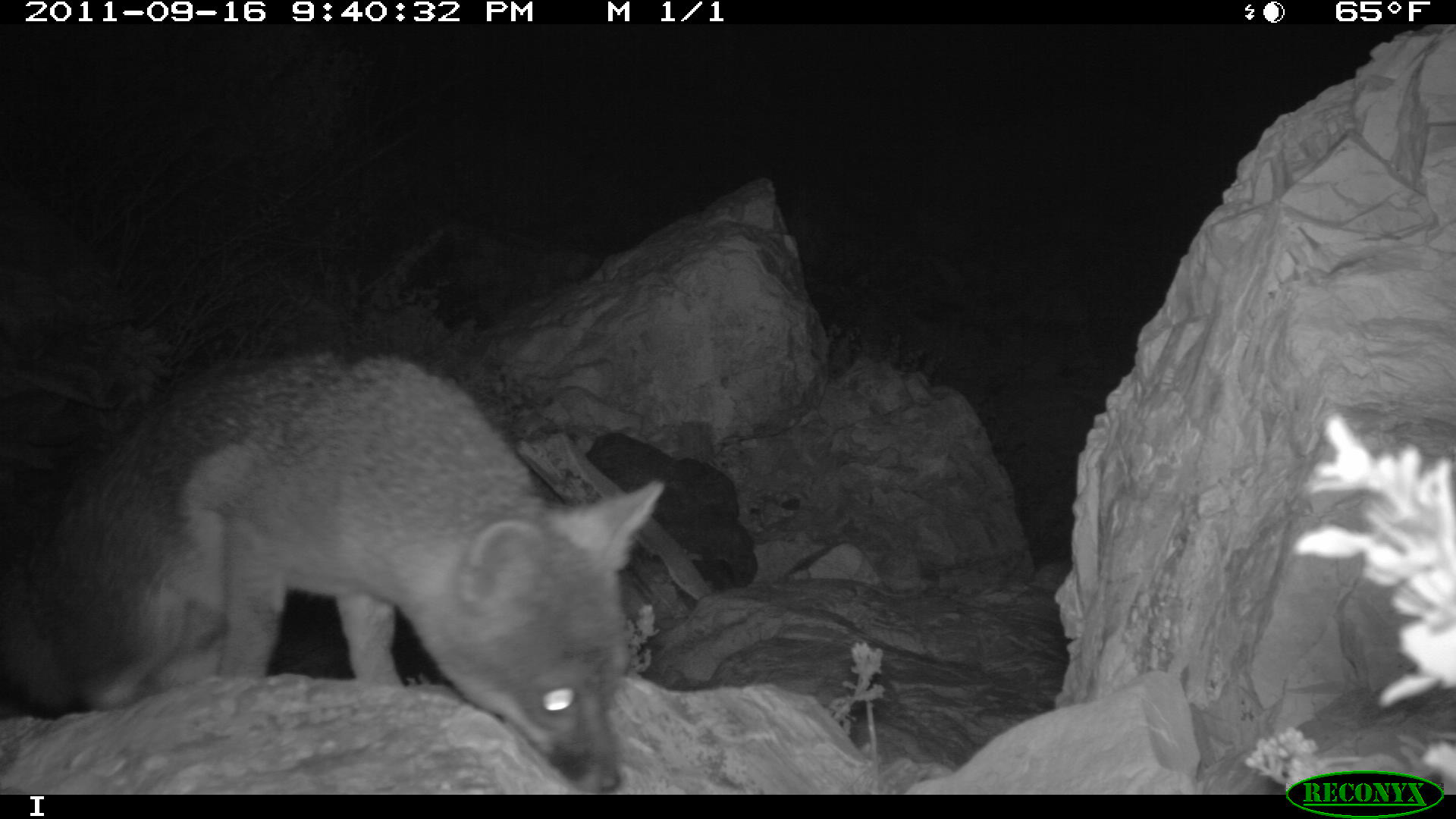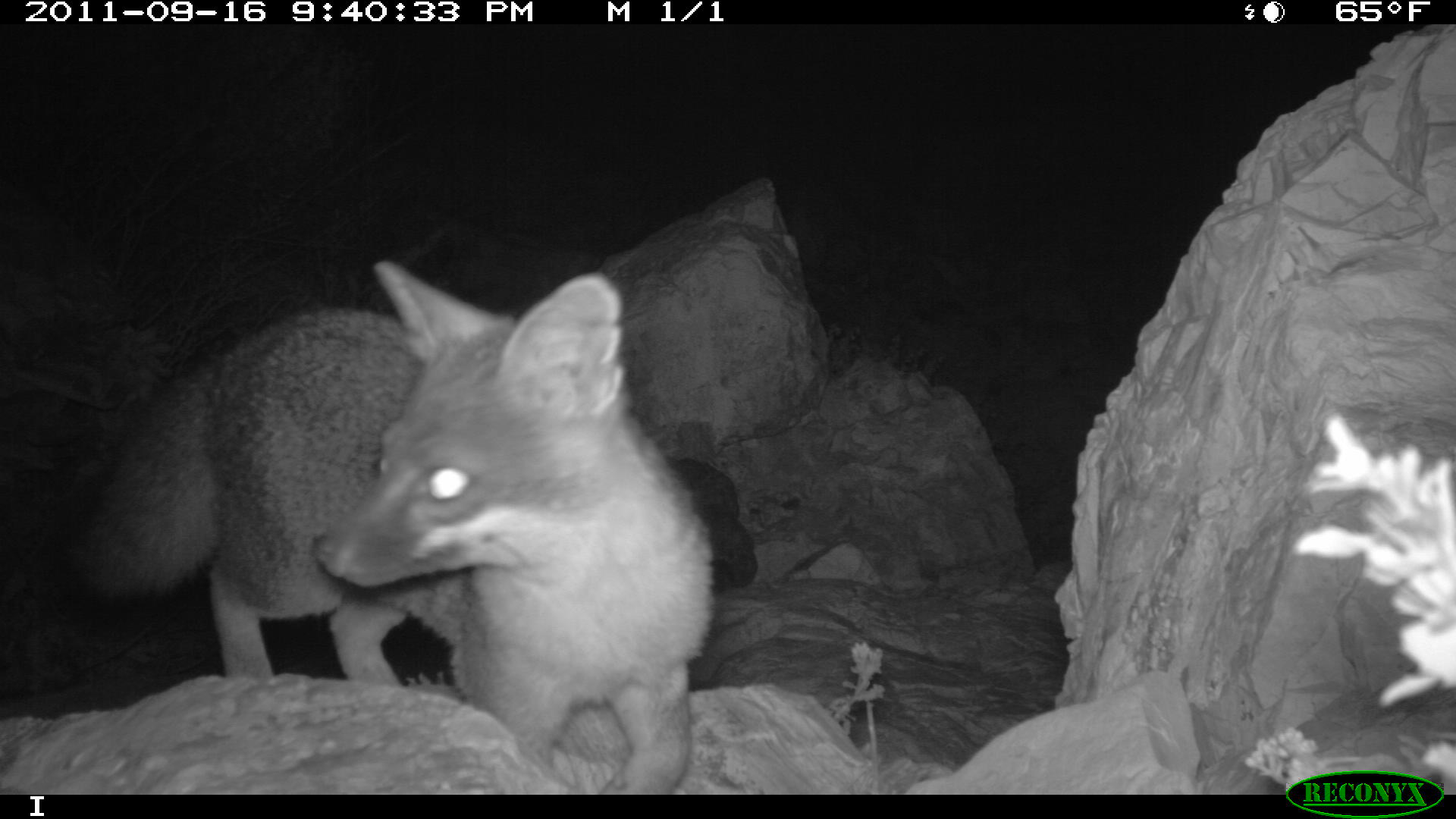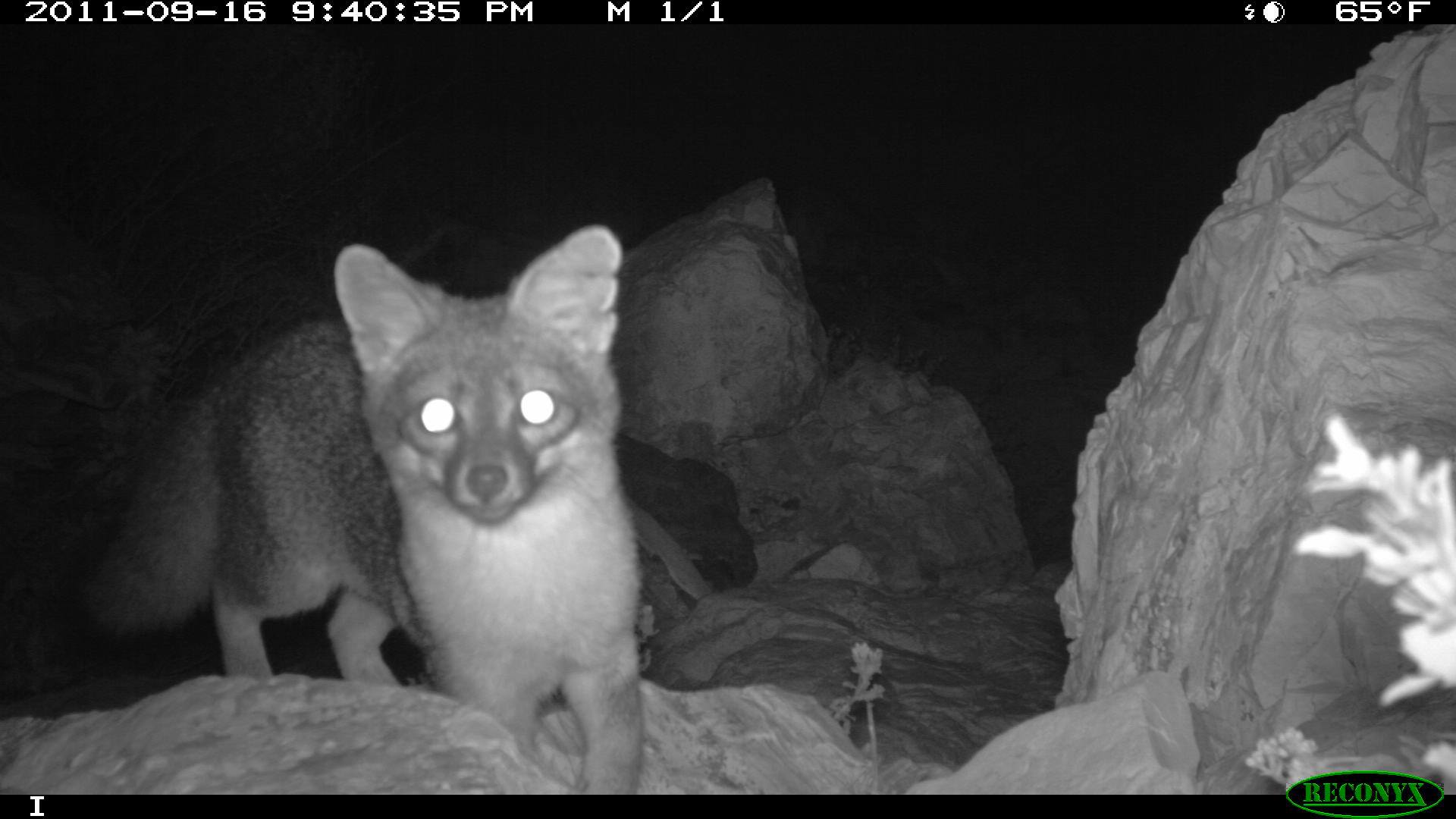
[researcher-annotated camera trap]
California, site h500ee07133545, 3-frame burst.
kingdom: Animalia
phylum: Chordata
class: Mammalia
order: Carnivora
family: Canidae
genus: Urocyon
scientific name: Urocyon littoralis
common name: island fox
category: fox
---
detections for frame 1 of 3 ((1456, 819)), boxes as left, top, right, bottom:
fox: 0, 345, 664, 791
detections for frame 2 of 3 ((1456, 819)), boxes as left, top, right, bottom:
fox: 68, 256, 717, 794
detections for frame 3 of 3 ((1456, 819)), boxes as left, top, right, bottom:
fox: 80, 224, 645, 794